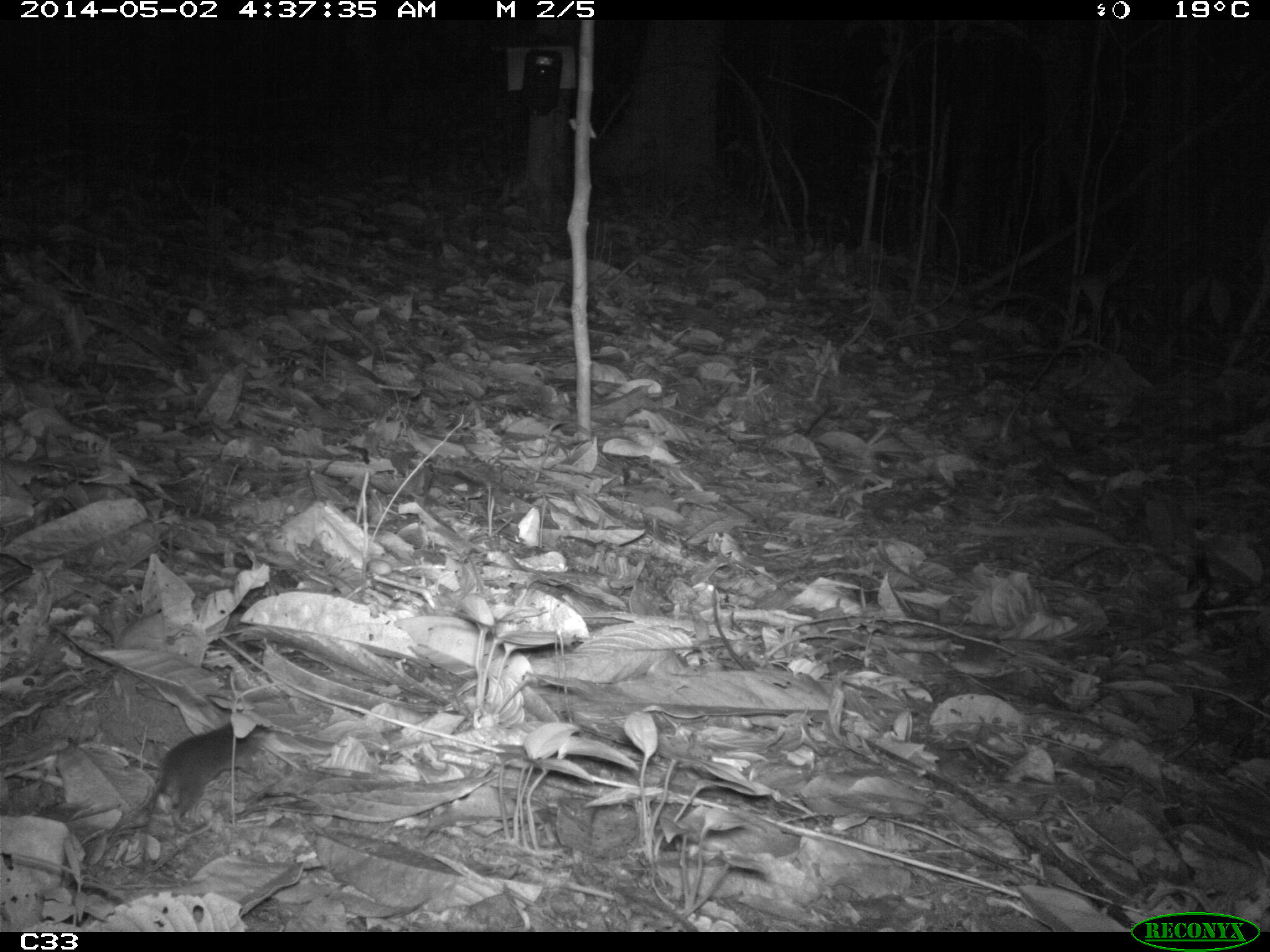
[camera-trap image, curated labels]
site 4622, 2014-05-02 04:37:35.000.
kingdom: Animalia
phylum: Chordata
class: Mammalia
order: Rodentia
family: Muridae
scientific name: Muridae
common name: mice, rats, and gerbils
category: unknown mouse or rat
Unknown mouse or rat (mice, rats, and gerbils) (Muridae), count 1, age adult.